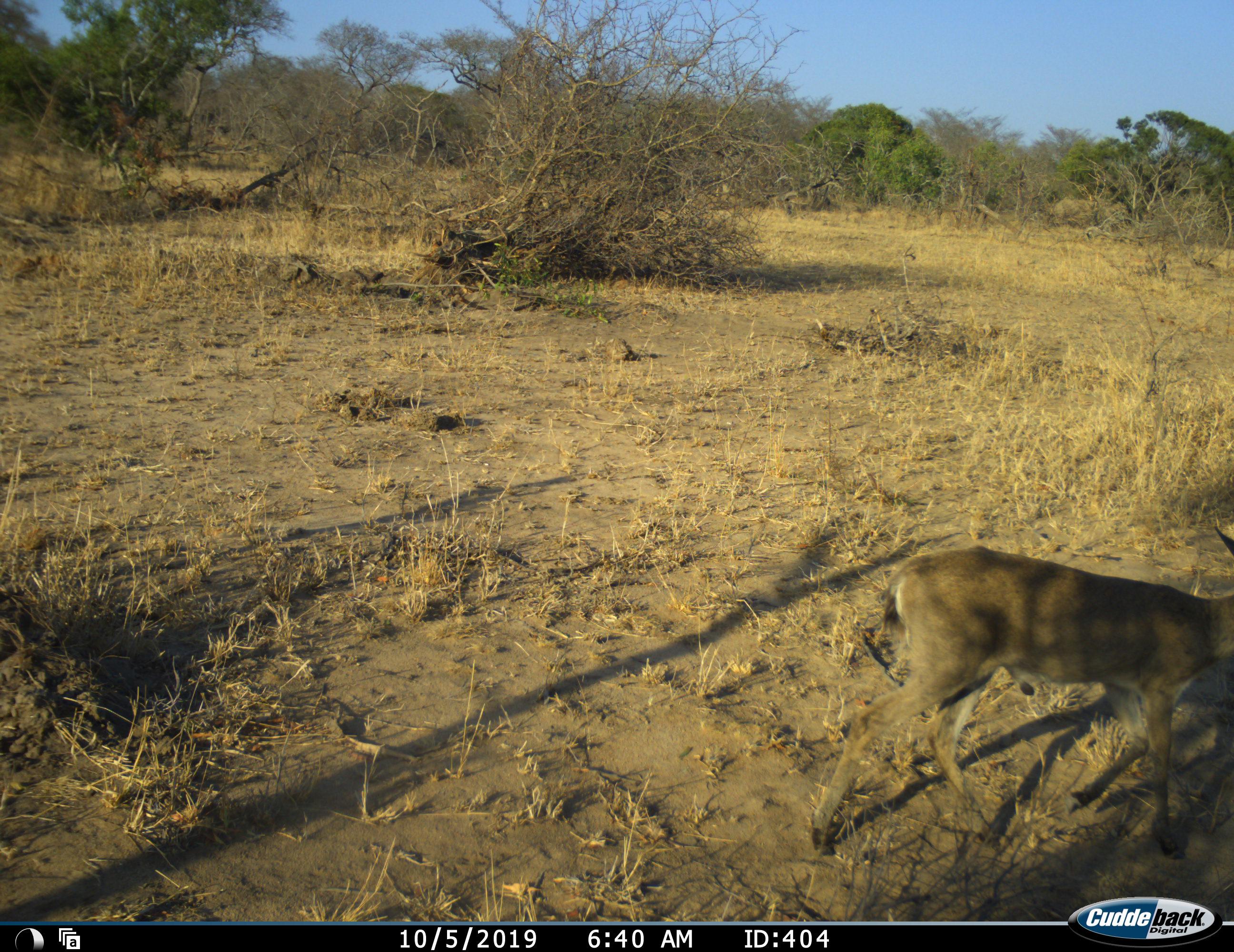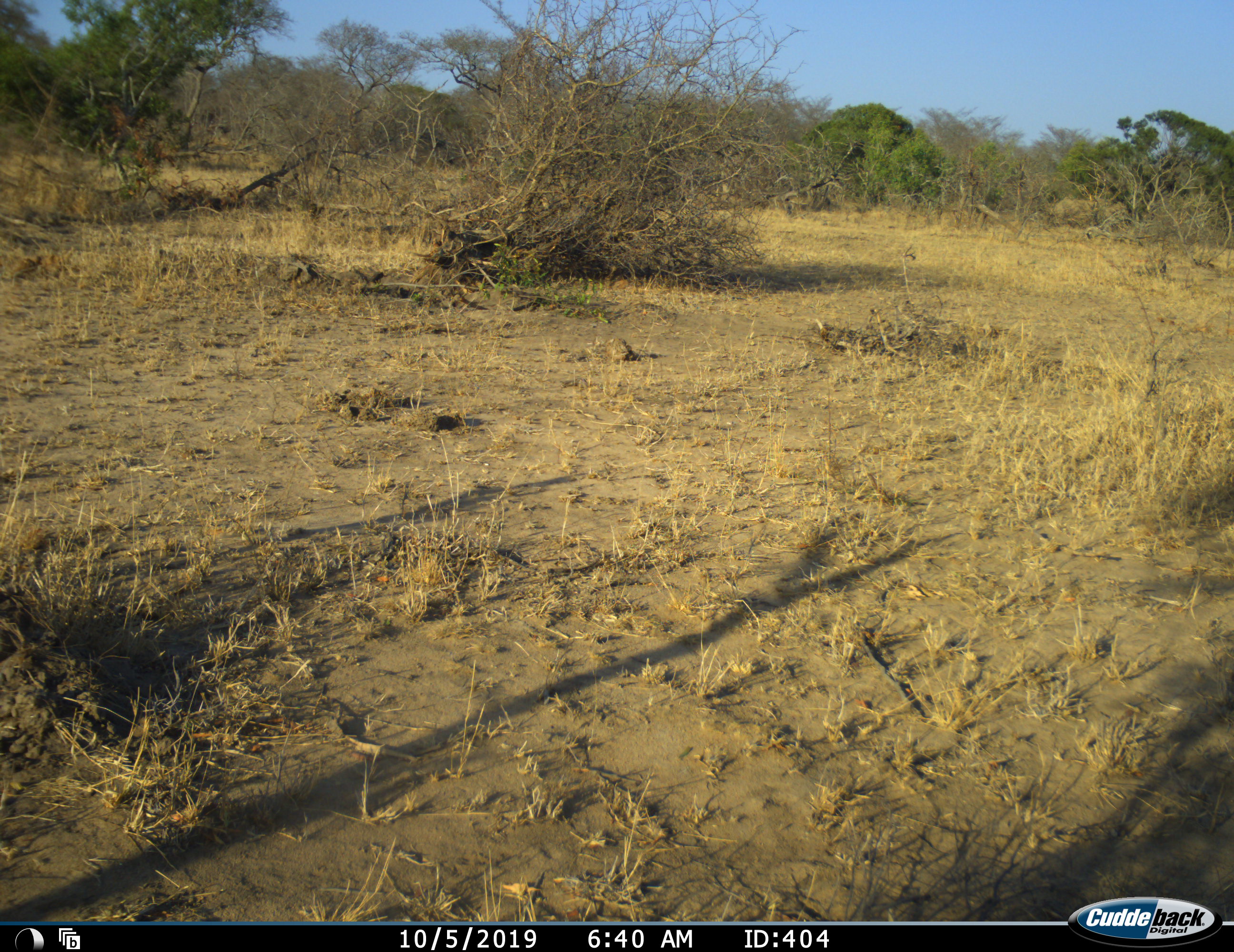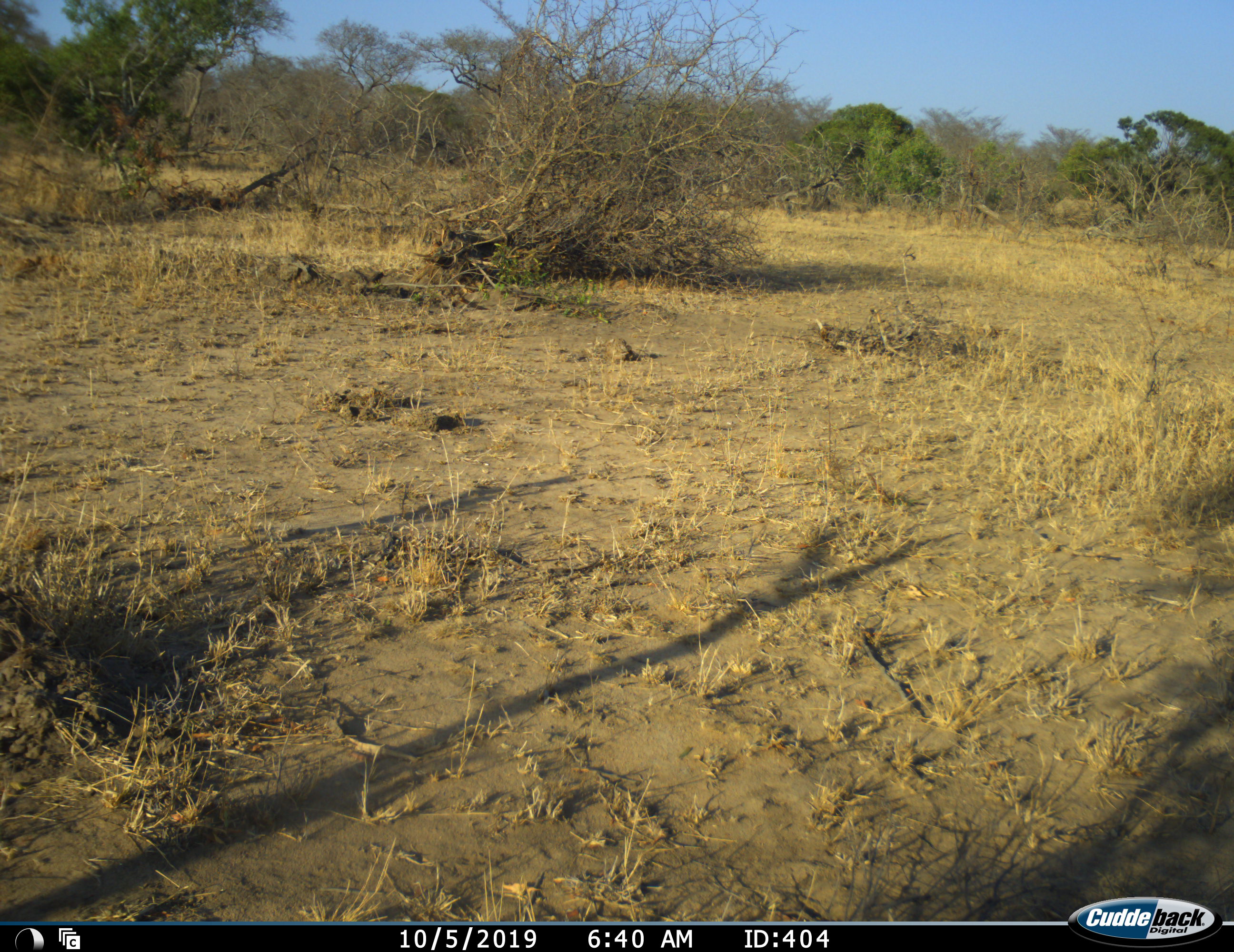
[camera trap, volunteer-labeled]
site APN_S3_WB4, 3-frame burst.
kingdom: Animalia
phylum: Chordata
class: Mammalia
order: Artiodactyla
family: Bovidae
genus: Sylvicapra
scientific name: Sylvicapra grimmia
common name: common duiker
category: duikercommongrey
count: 1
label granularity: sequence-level